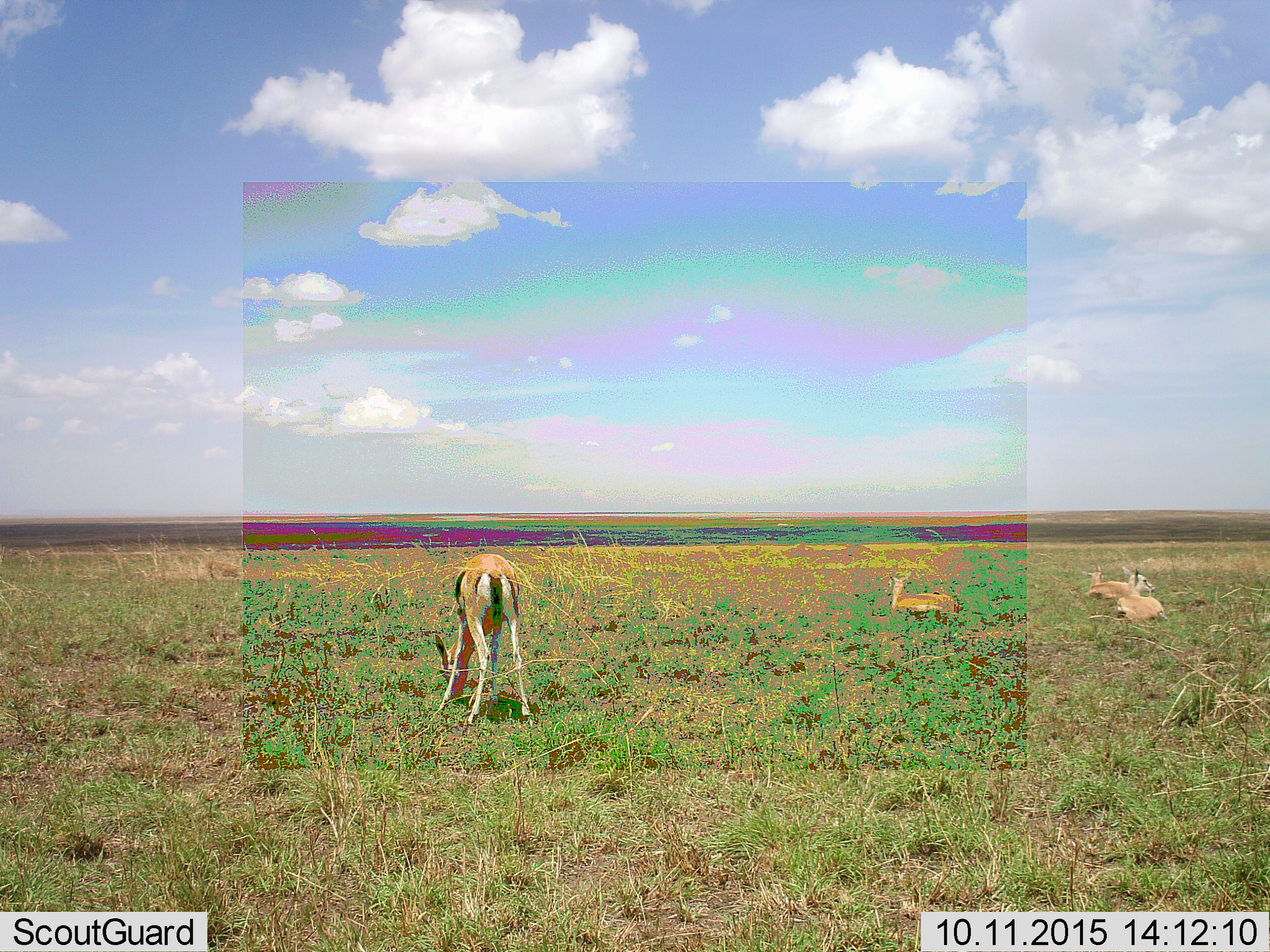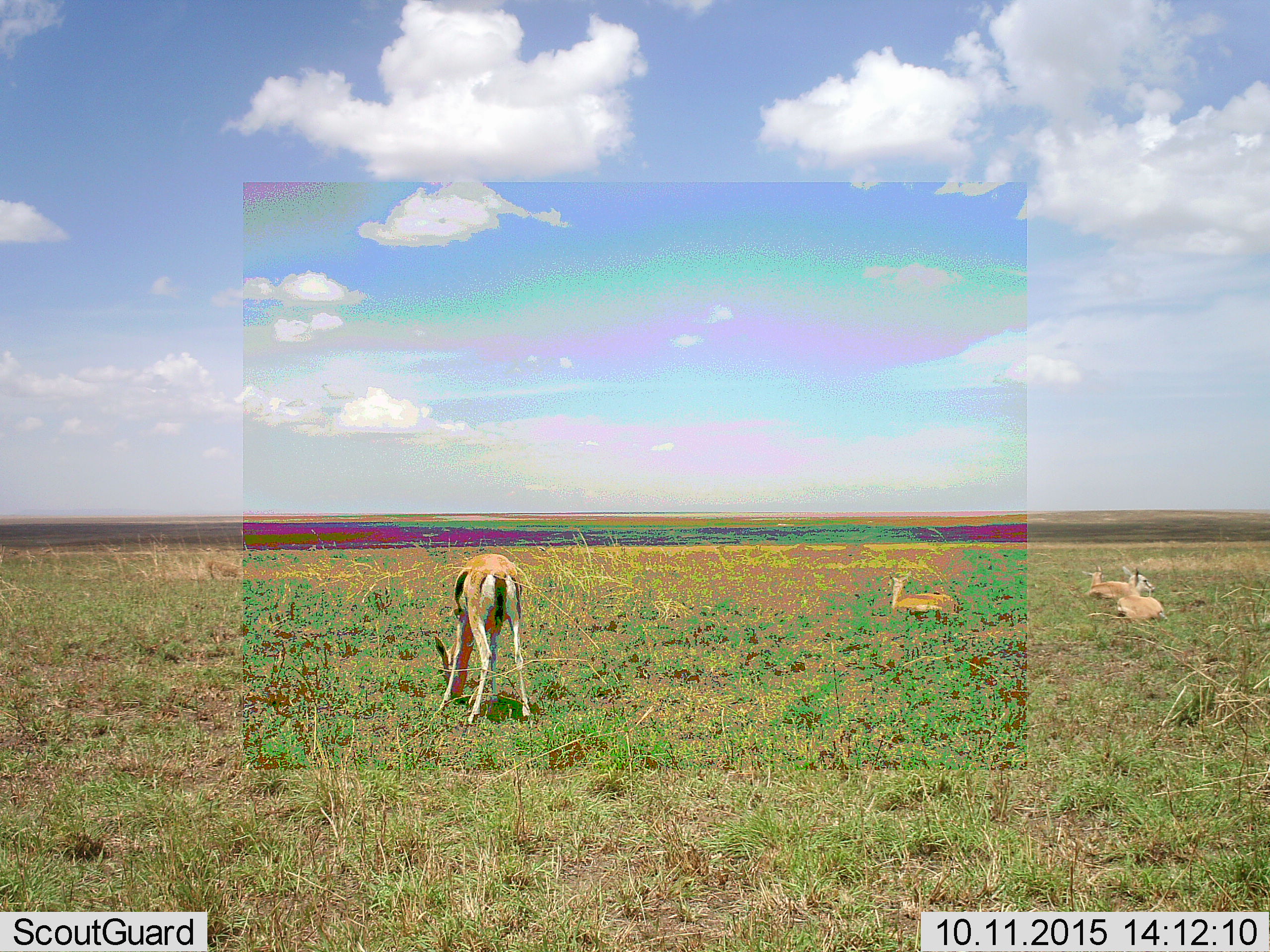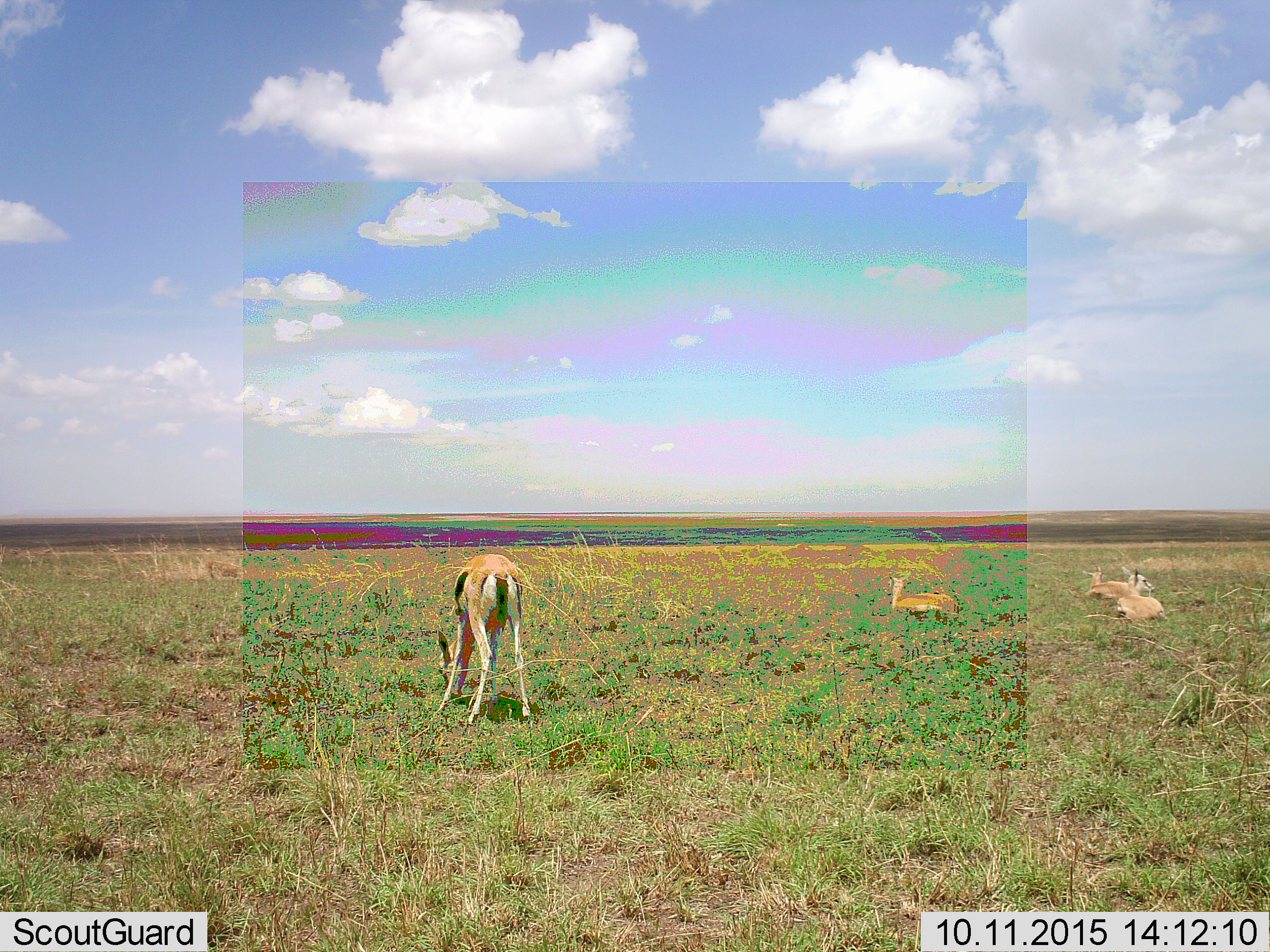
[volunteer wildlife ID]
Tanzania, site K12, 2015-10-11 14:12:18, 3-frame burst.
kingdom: Animalia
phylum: Chordata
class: Mammalia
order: Artiodactyla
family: Bovidae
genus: Eudorcas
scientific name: Eudorcas thomsonii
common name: thomson's gazelle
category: gazellethomsons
Gazellethomsons (thomson's gazelle) (Eudorcas thomsonii), count 5. Behavior (volunteer vote fractions): standing 22%, resting 100%, moving 11%, interacting 0%. Young present (vote fraction): 22%. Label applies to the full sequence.